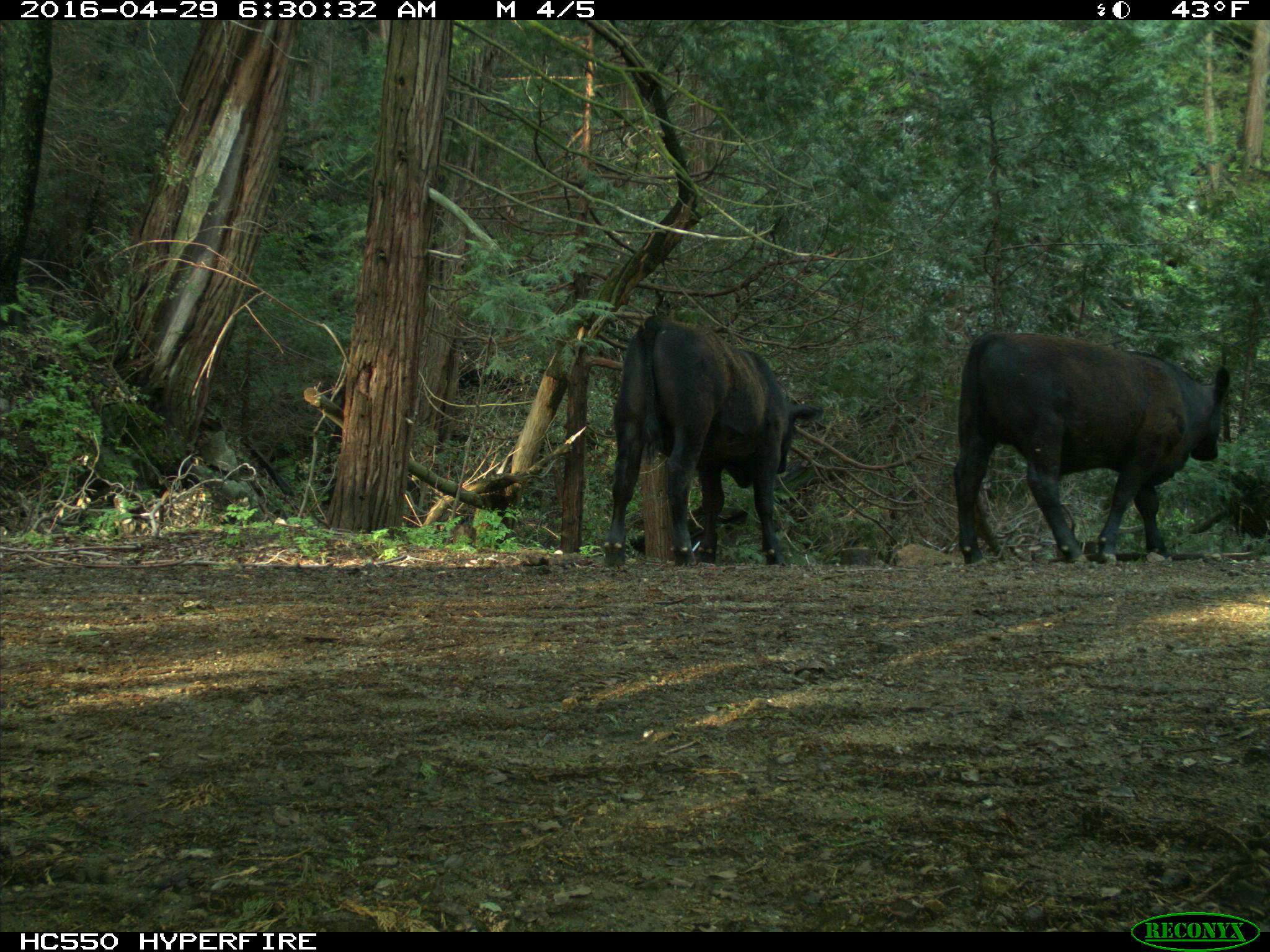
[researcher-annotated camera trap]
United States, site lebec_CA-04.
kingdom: Animalia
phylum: Chordata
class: Mammalia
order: Artiodactyla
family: Bovidae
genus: Bos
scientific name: Bos taurus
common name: domestic cow